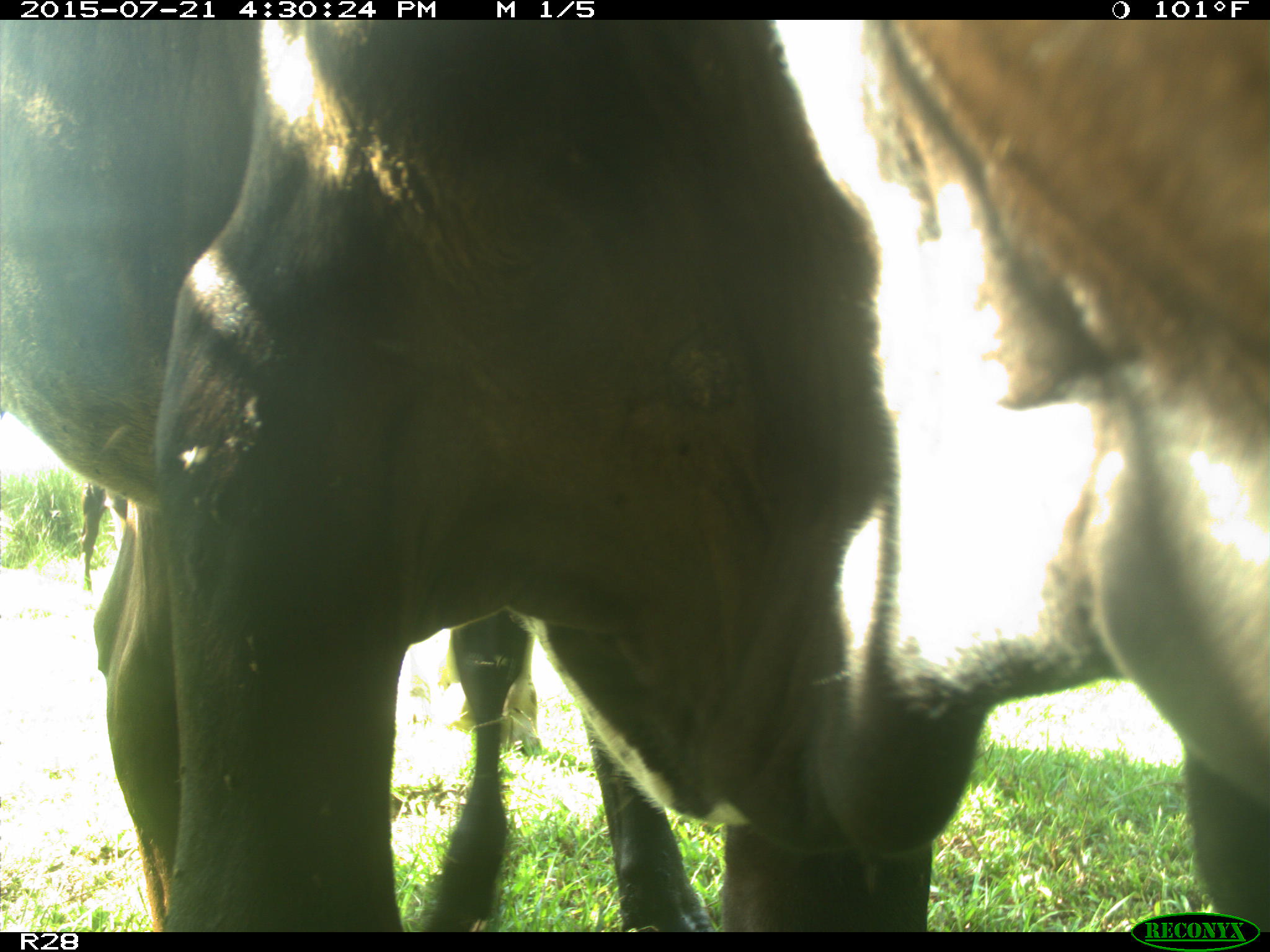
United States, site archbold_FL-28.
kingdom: Animalia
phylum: Chordata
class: Mammalia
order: Artiodactyla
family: Bovidae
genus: Bos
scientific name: Bos taurus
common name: domestic cow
Bos taurus (domestic cow).